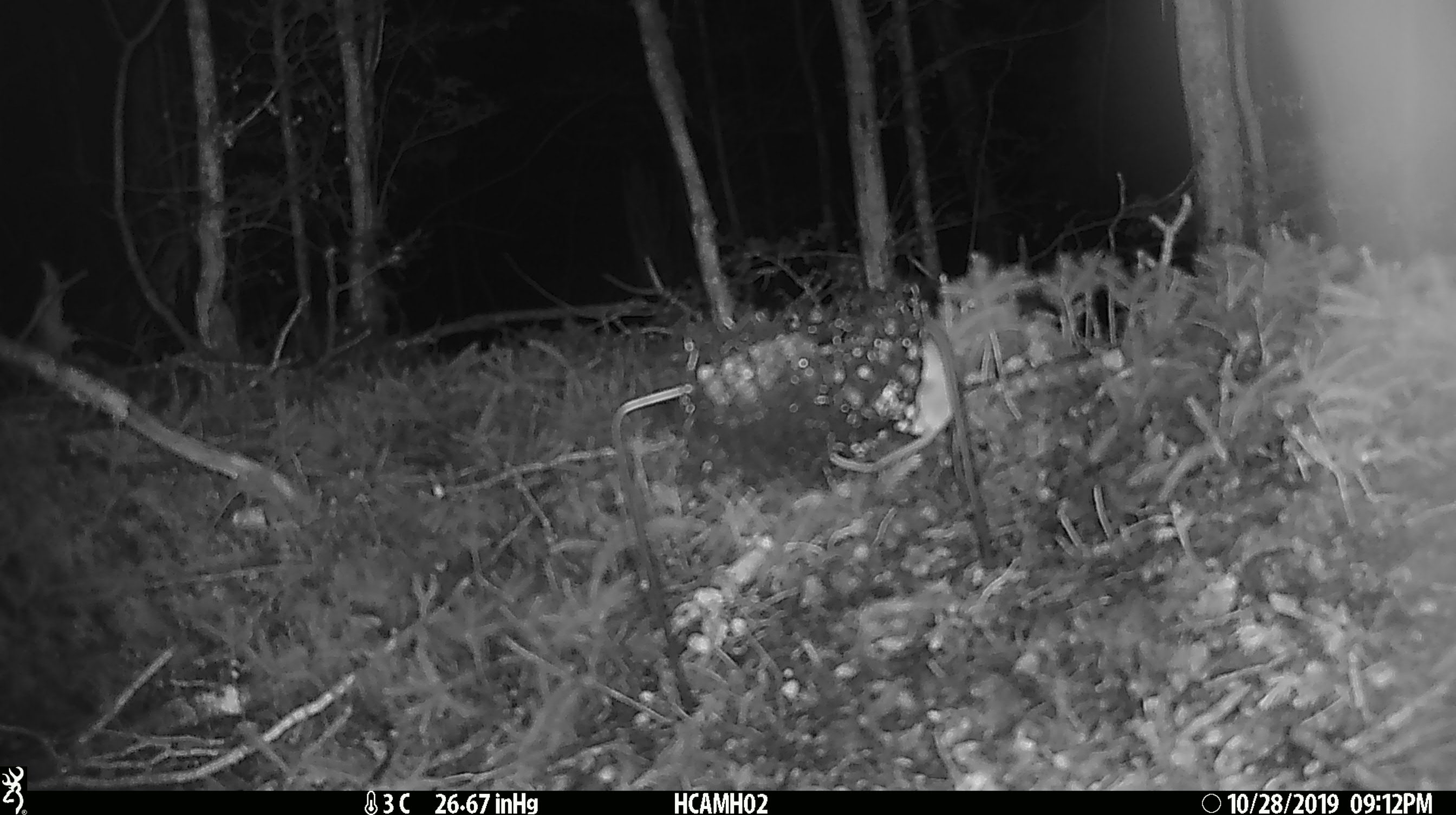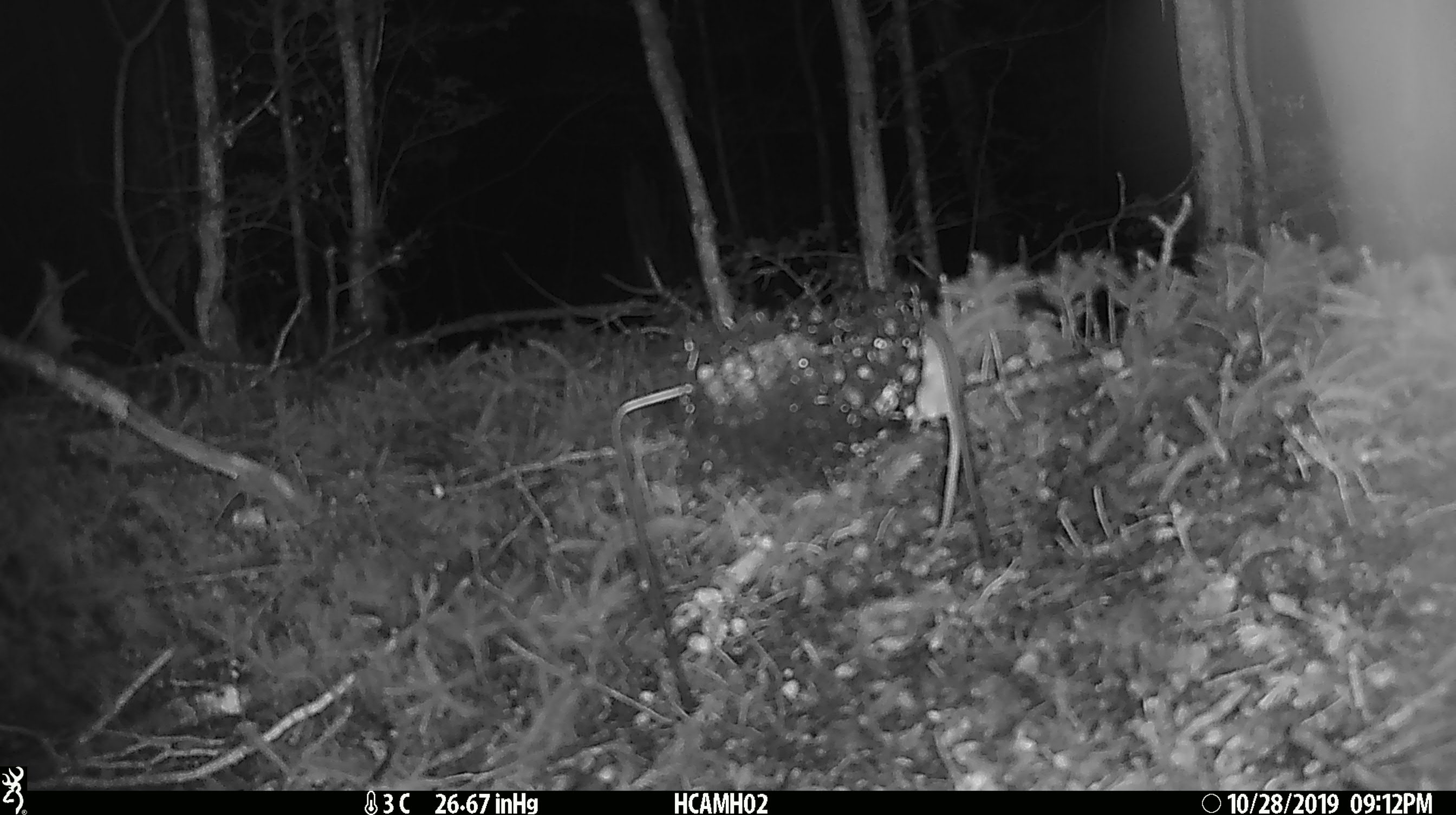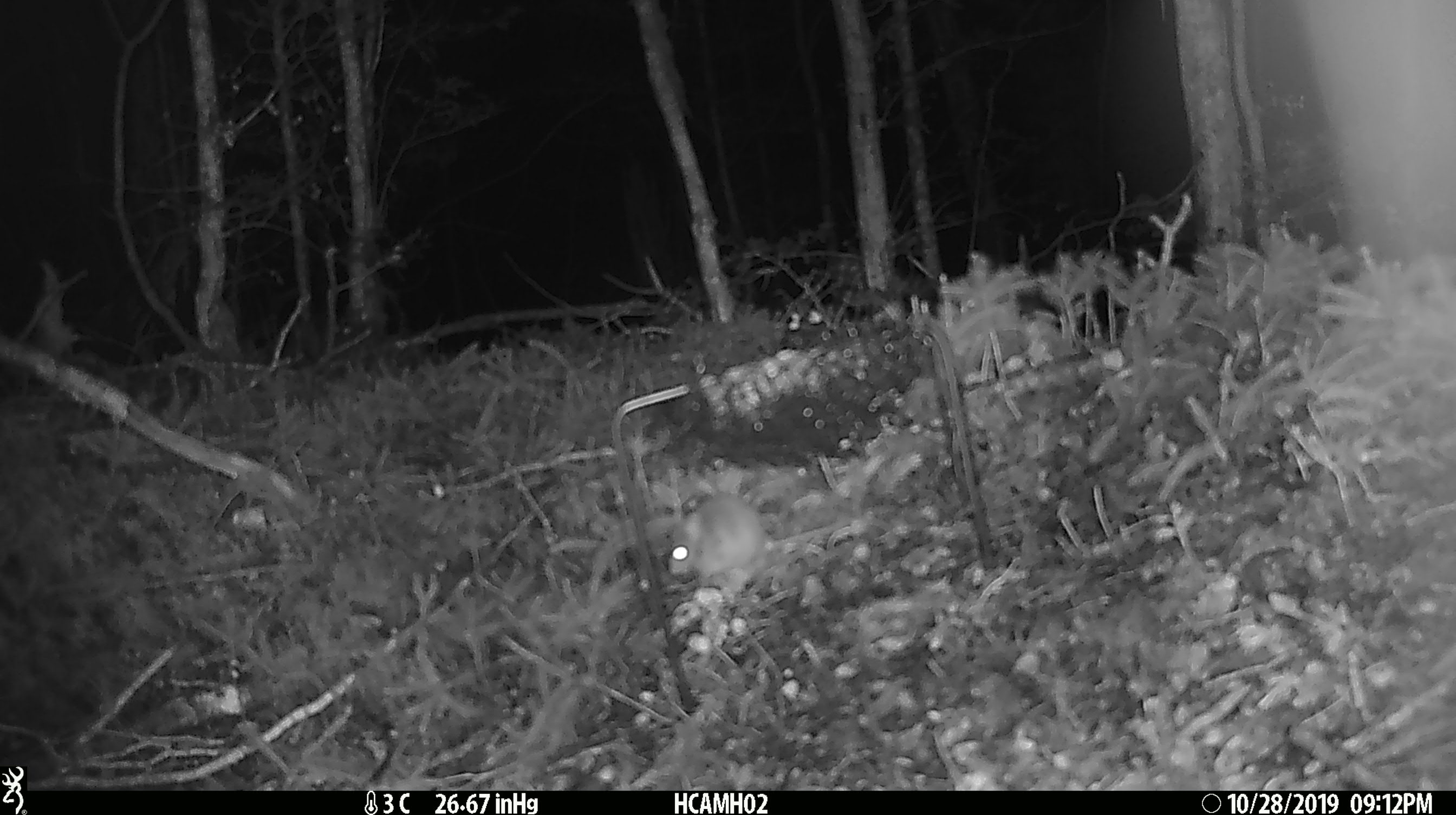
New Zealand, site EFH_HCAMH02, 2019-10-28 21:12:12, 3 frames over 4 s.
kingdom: Animalia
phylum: Chordata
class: Mammalia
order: Rodentia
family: Muridae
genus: Mus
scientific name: Mus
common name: mouse